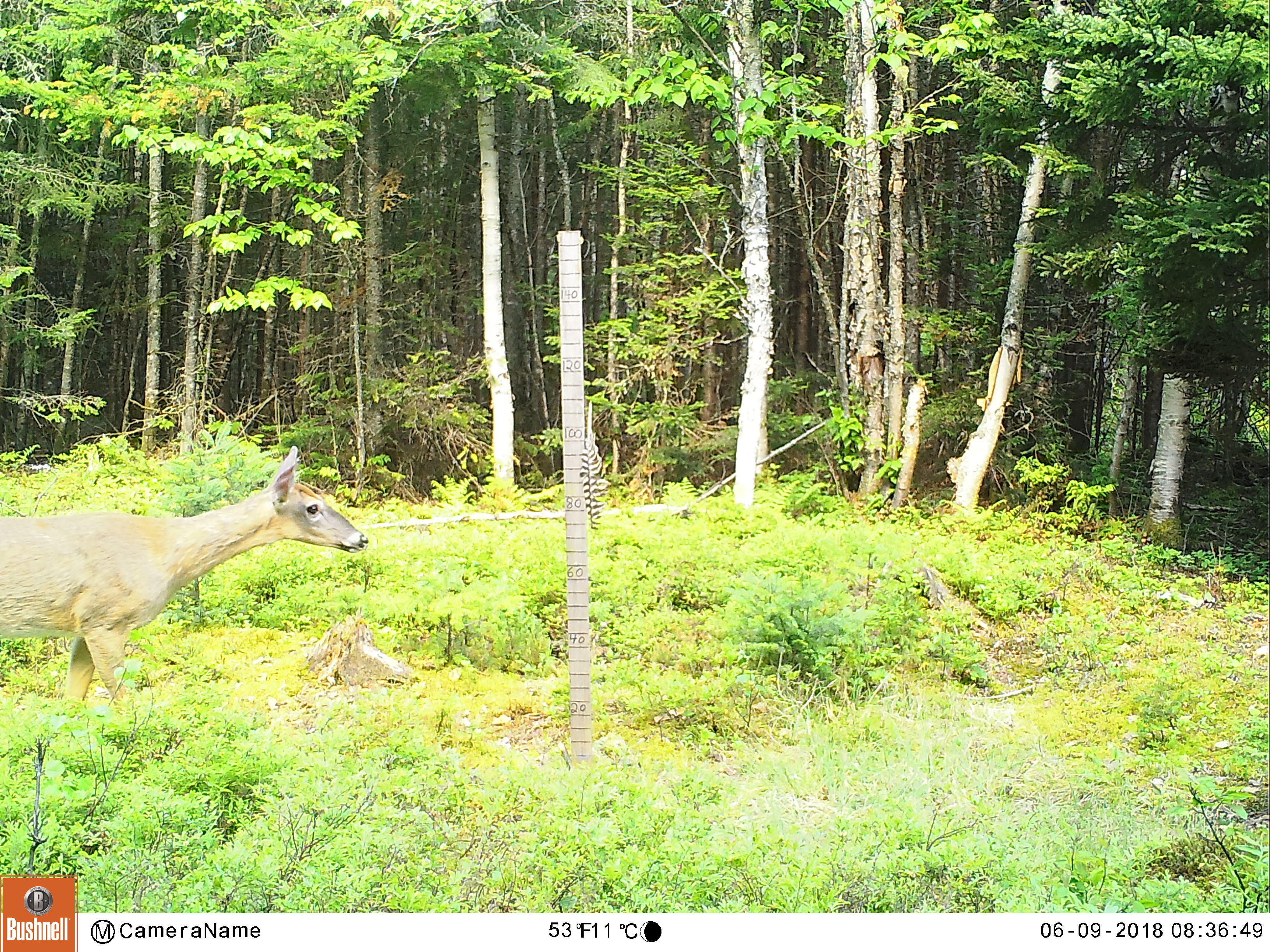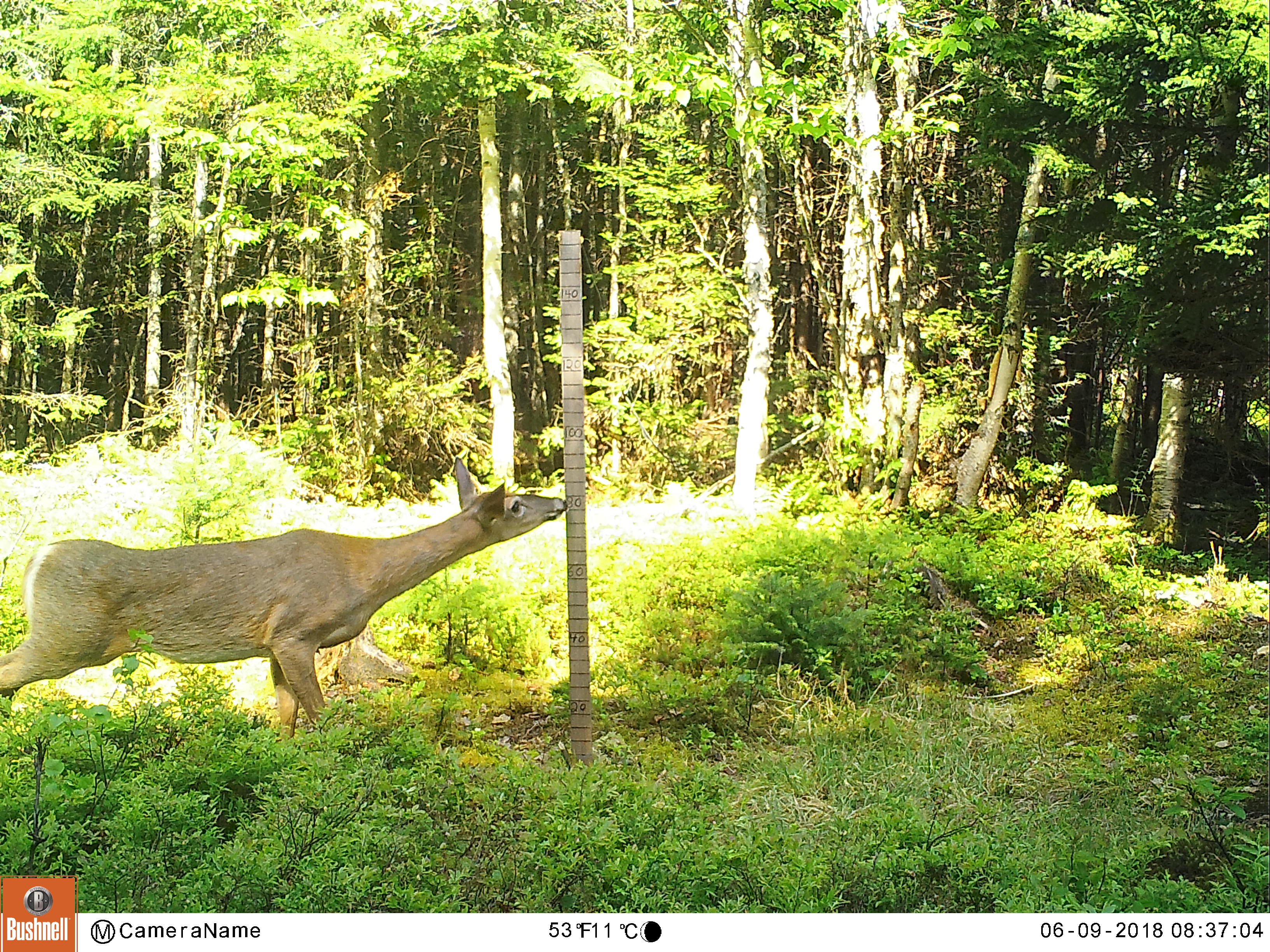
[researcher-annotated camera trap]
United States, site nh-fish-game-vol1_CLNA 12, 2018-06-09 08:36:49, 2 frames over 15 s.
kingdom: Animalia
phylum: Chordata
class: Mammalia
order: Artiodactyla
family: Cervidae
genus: Odocoileus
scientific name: Odocoileus virginianus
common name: white-tailed deer